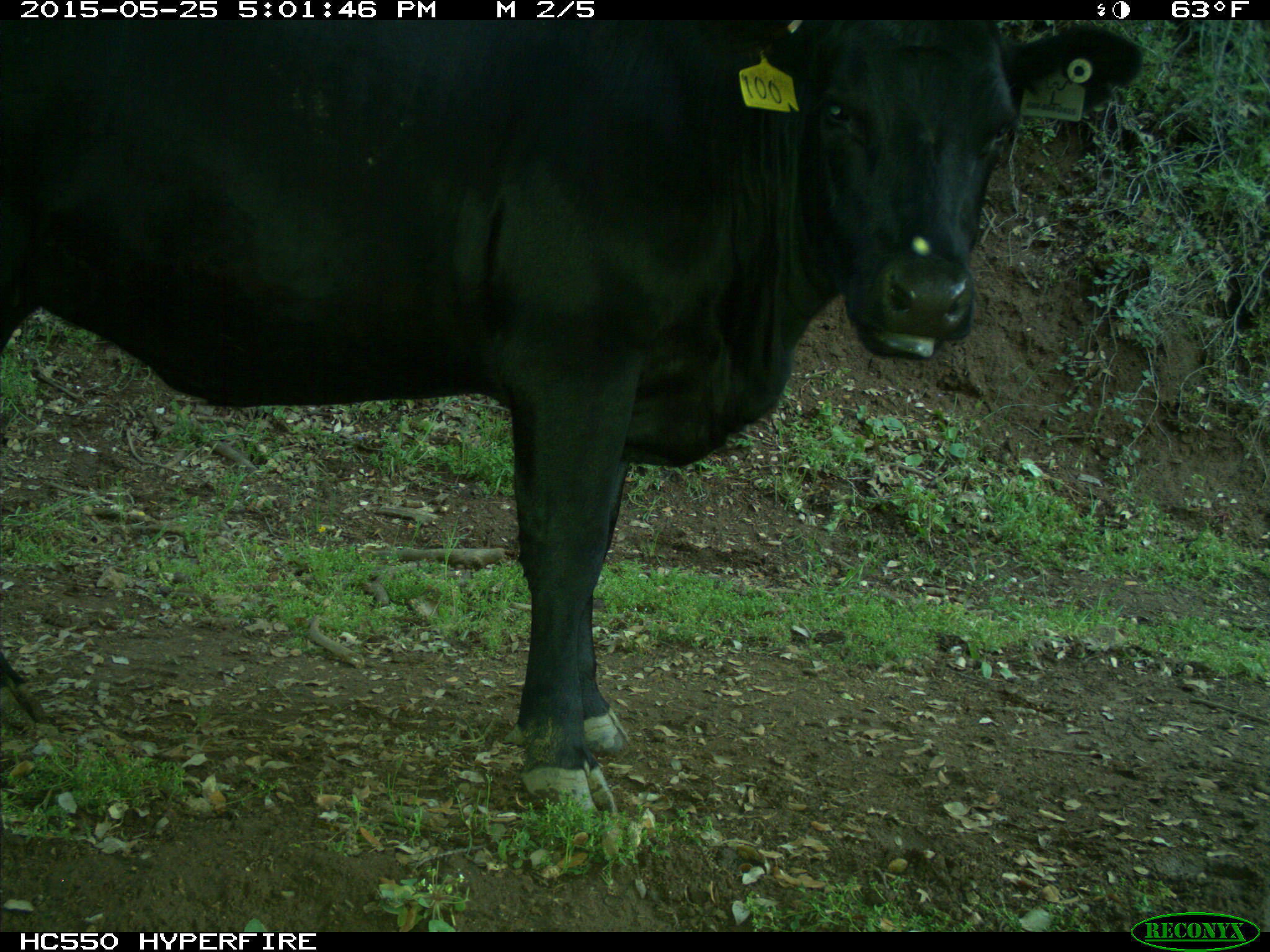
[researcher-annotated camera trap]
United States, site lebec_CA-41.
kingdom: Animalia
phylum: Chordata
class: Mammalia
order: Artiodactyla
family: Bovidae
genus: Bos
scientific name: Bos taurus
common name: domestic cow